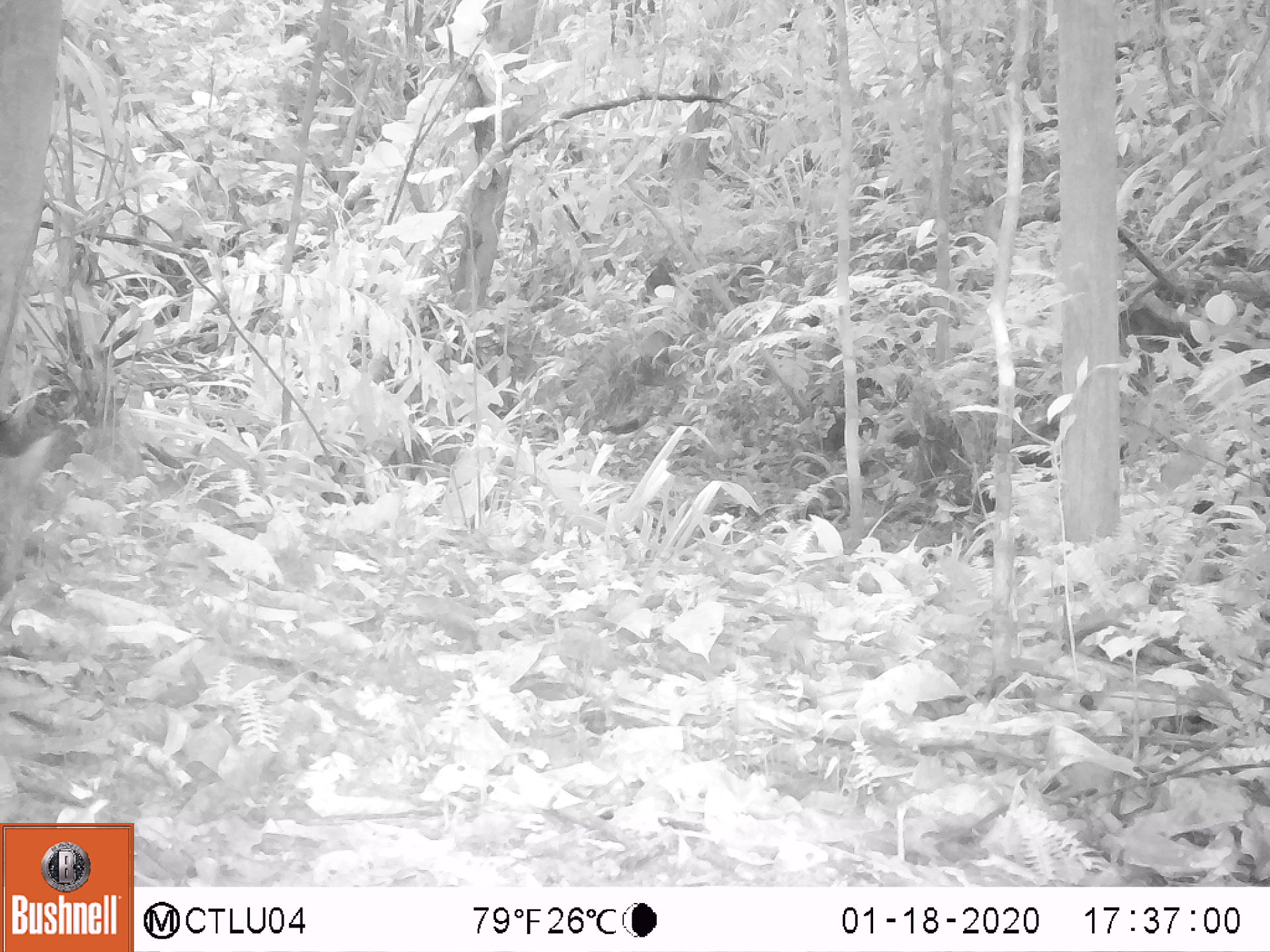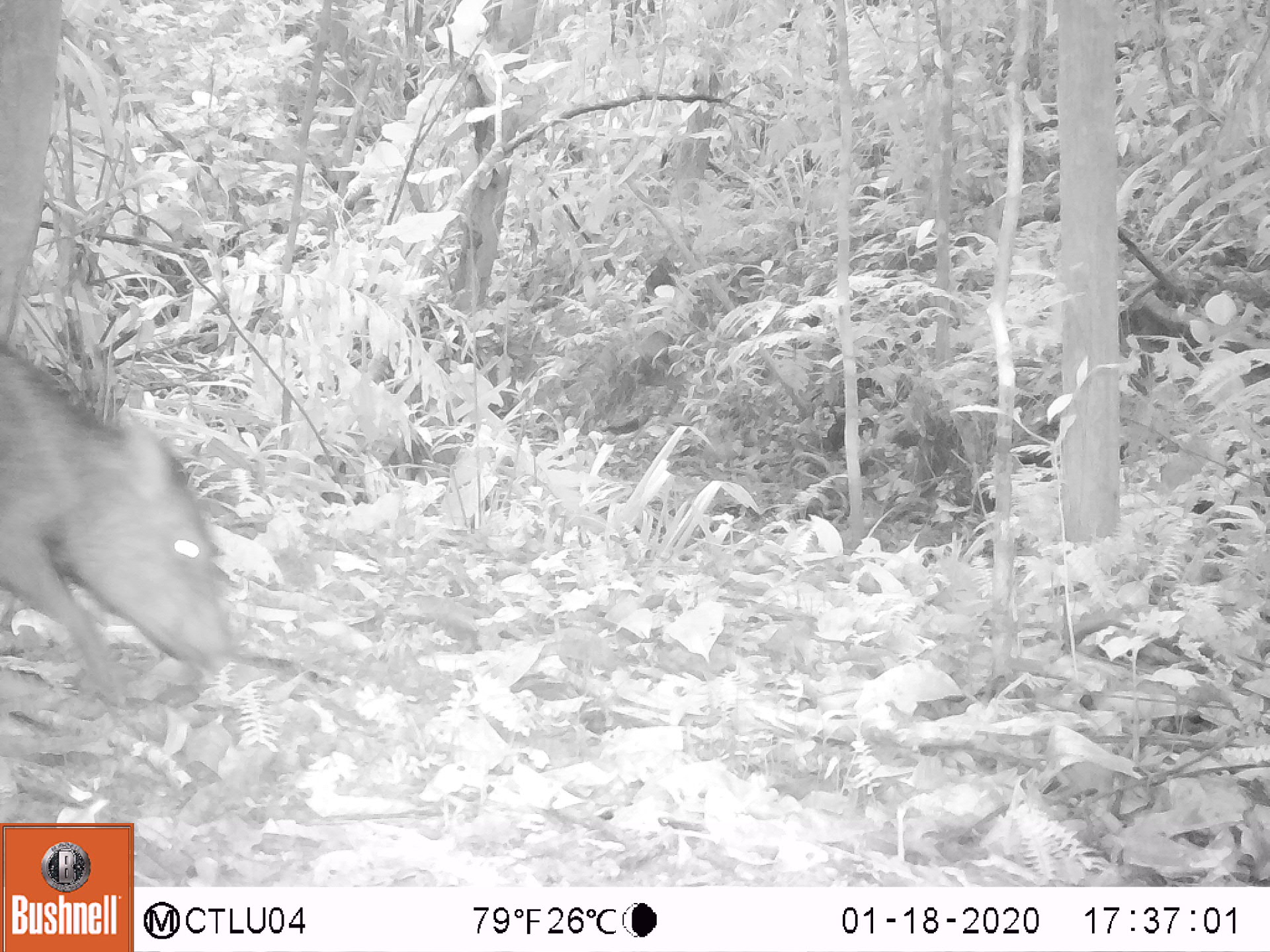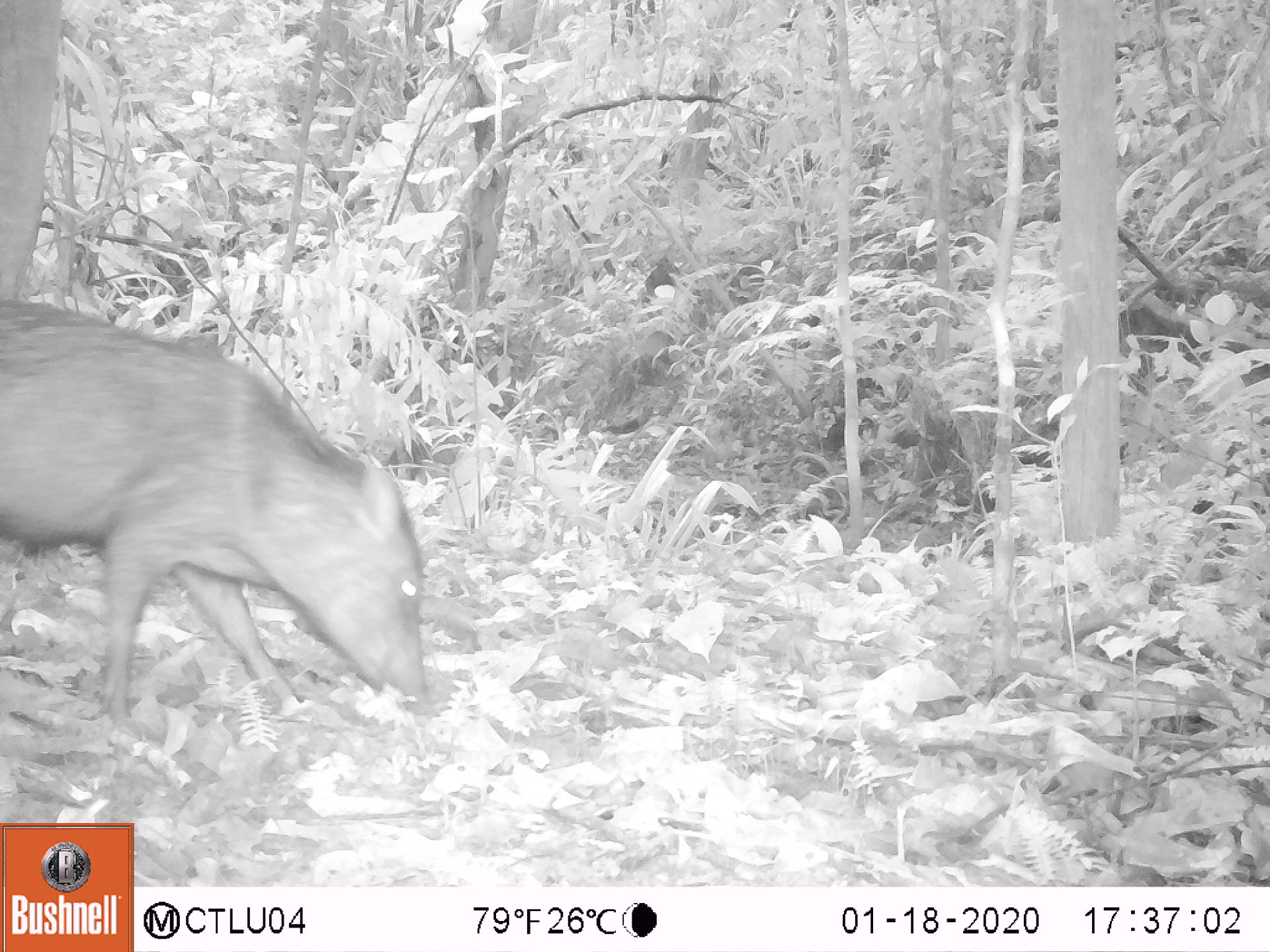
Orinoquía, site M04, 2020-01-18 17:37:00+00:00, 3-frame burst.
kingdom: Animalia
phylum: Chordata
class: Mammalia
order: Artiodactyla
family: Tayassuidae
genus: Pecari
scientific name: Pecari tajacu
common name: collared peccary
Collared peccary (Pecari tajacu).